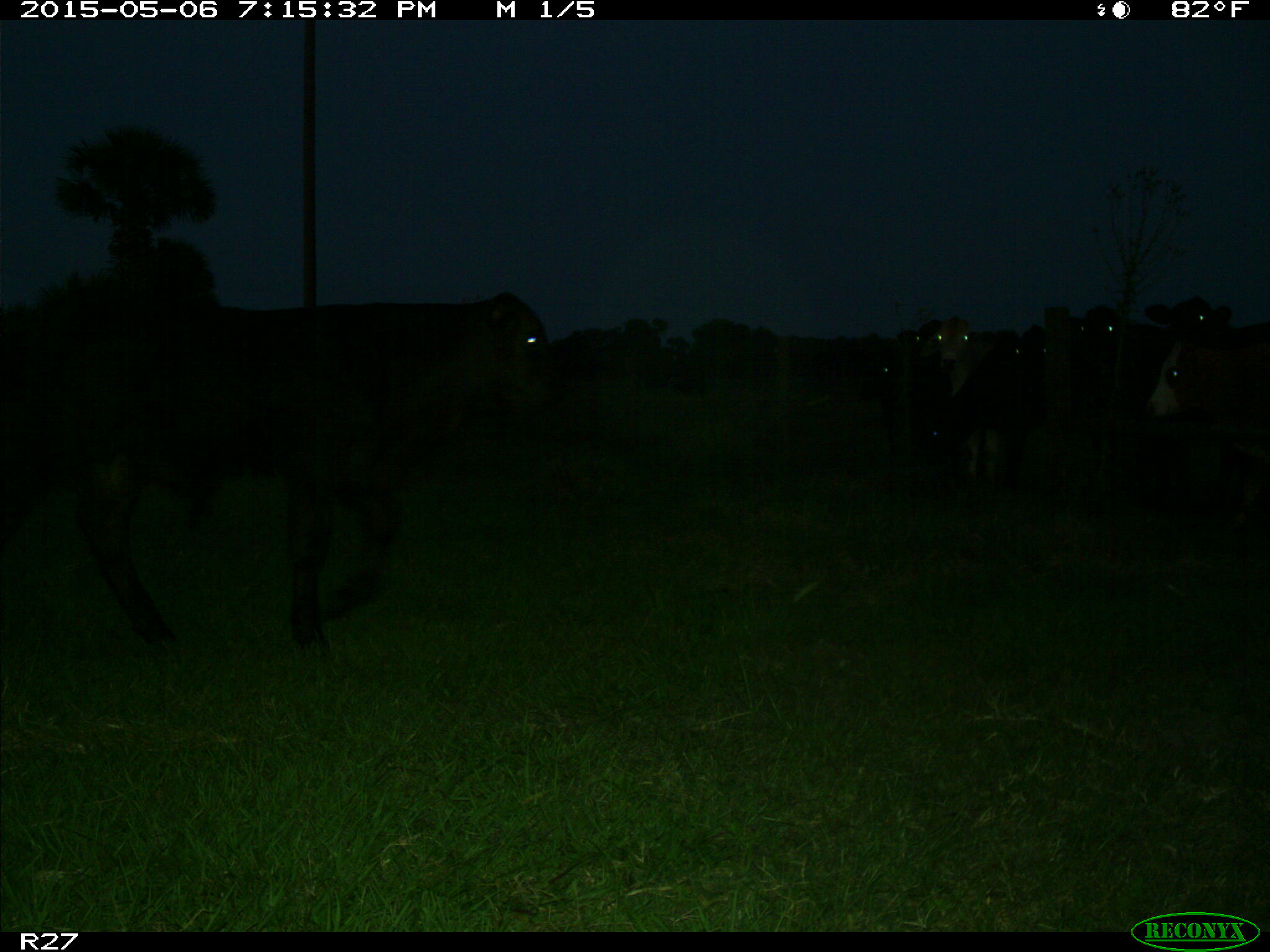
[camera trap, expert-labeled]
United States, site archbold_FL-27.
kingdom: Animalia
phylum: Chordata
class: Mammalia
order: Artiodactyla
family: Bovidae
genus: Bos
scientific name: Bos taurus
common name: domestic cow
Bos taurus (domestic cow).